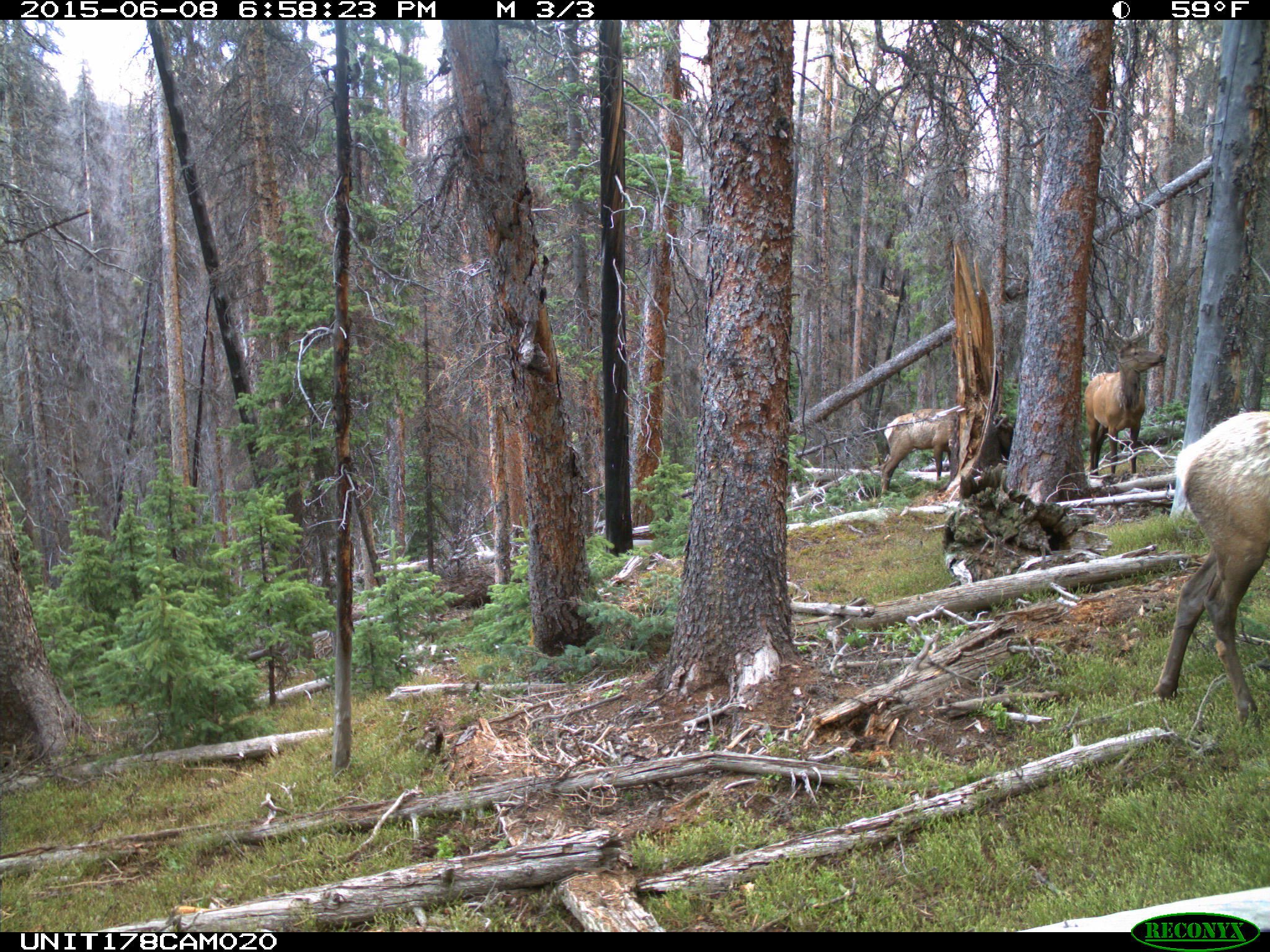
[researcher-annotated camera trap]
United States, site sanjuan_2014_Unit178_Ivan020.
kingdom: Animalia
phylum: Chordata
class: Mammalia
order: Artiodactyla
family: Cervidae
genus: Cervus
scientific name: Cervus elaphus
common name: red deer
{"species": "Cervus elaphus (red deer)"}